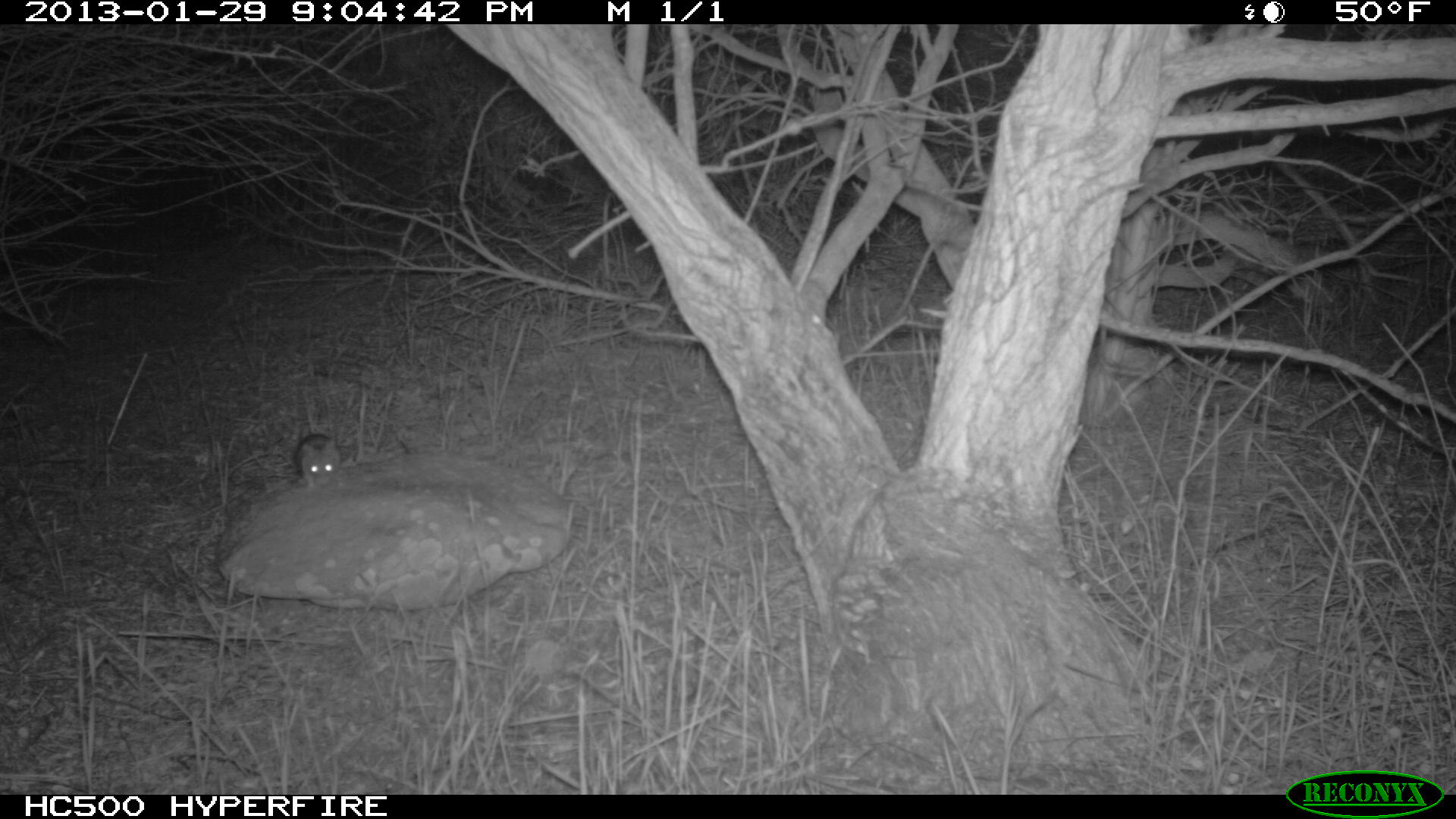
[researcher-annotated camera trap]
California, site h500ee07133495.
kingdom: Animalia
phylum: Chordata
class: Mammalia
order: Rodentia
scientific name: Rodentia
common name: rodent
Rodent (Rodentia).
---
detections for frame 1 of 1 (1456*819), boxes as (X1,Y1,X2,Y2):
rodent: (295,432,340,492)